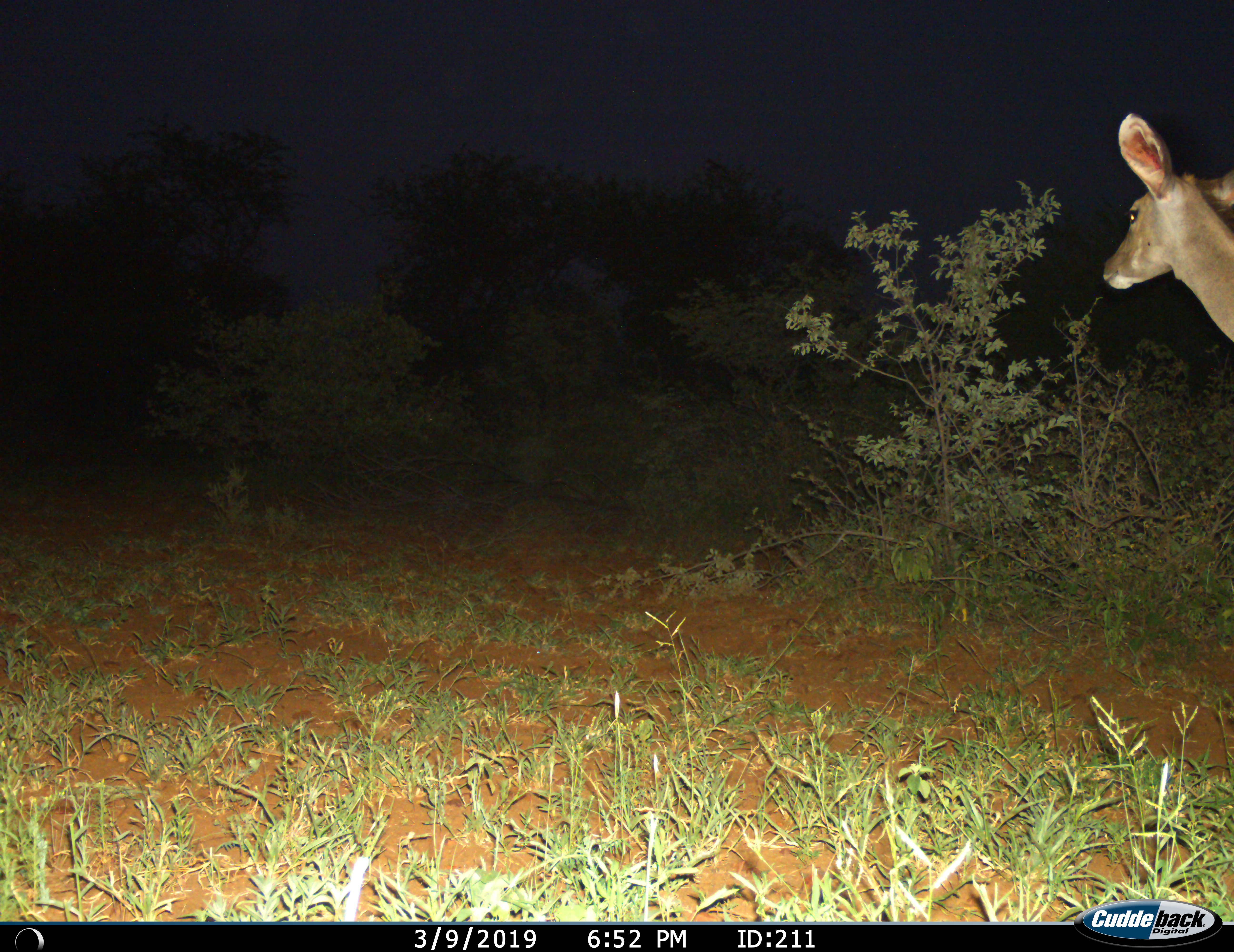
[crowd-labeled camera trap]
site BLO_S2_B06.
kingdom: Animalia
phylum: Chordata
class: Mammalia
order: Artiodactyla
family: Bovidae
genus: Aepyceros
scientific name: Aepyceros melampus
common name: impala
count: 1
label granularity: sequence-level